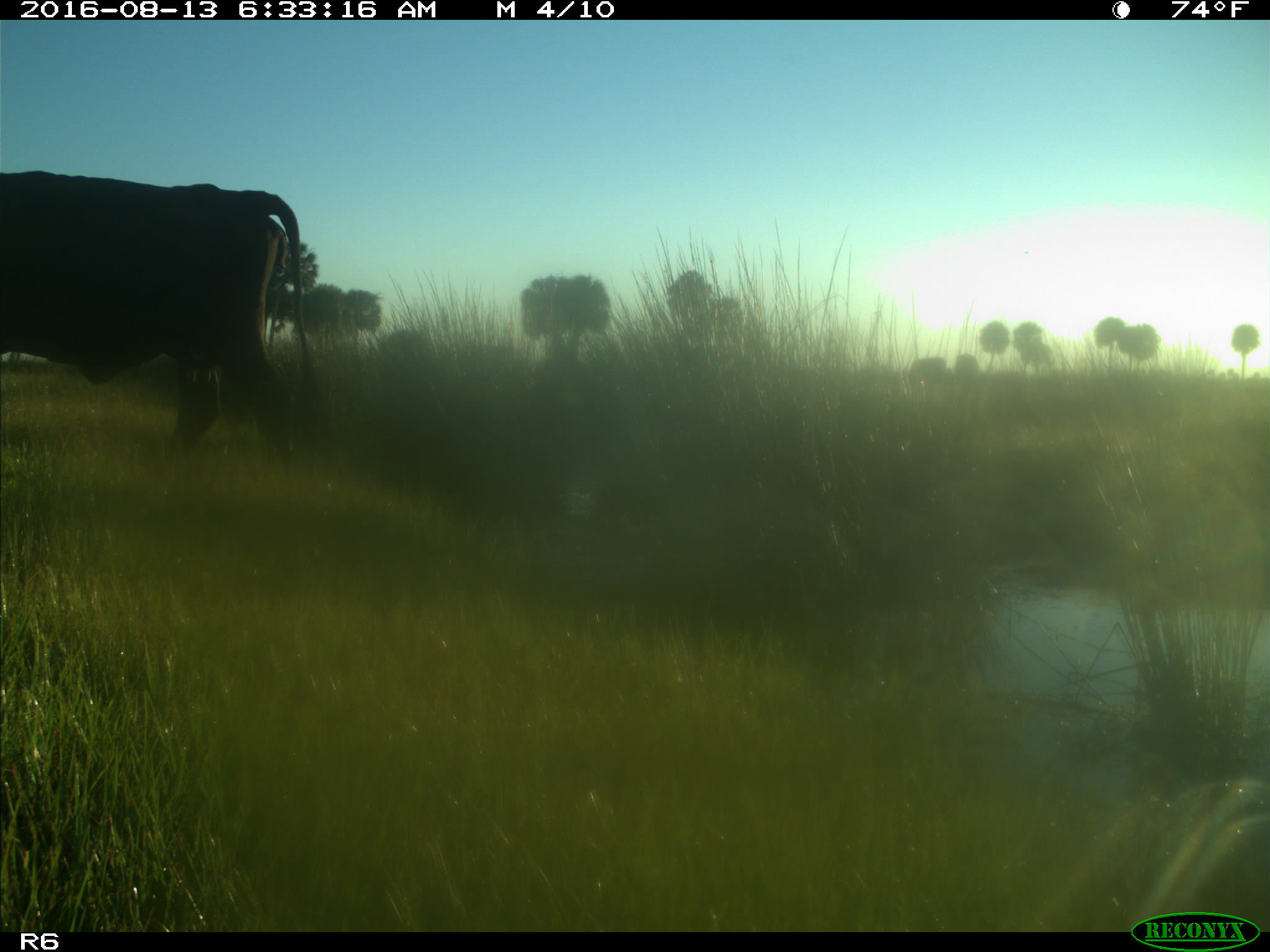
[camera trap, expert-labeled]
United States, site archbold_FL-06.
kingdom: Animalia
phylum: Chordata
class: Mammalia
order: Artiodactyla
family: Bovidae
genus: Bos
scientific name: Bos taurus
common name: domestic cow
Bos taurus (domestic cow).